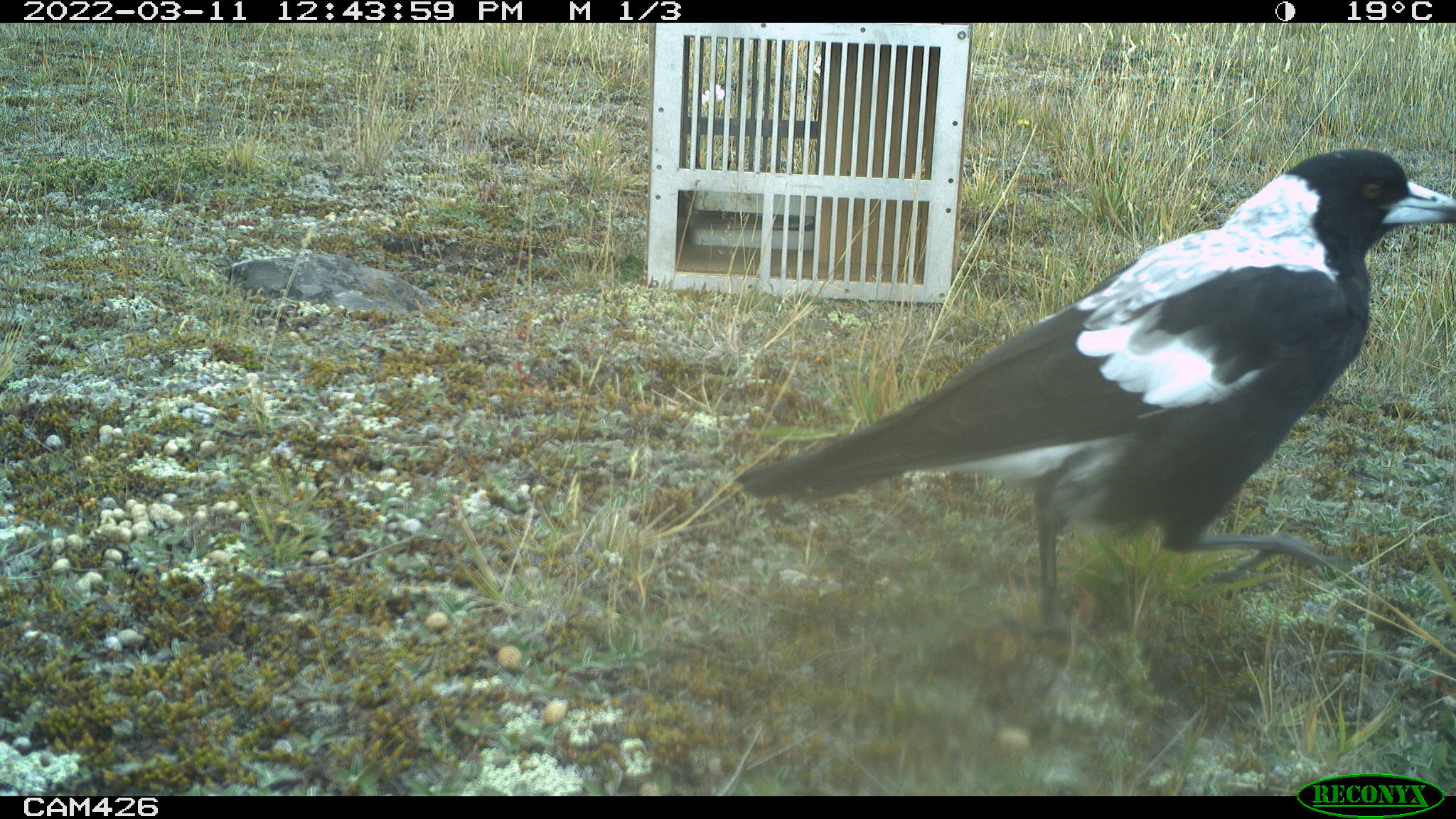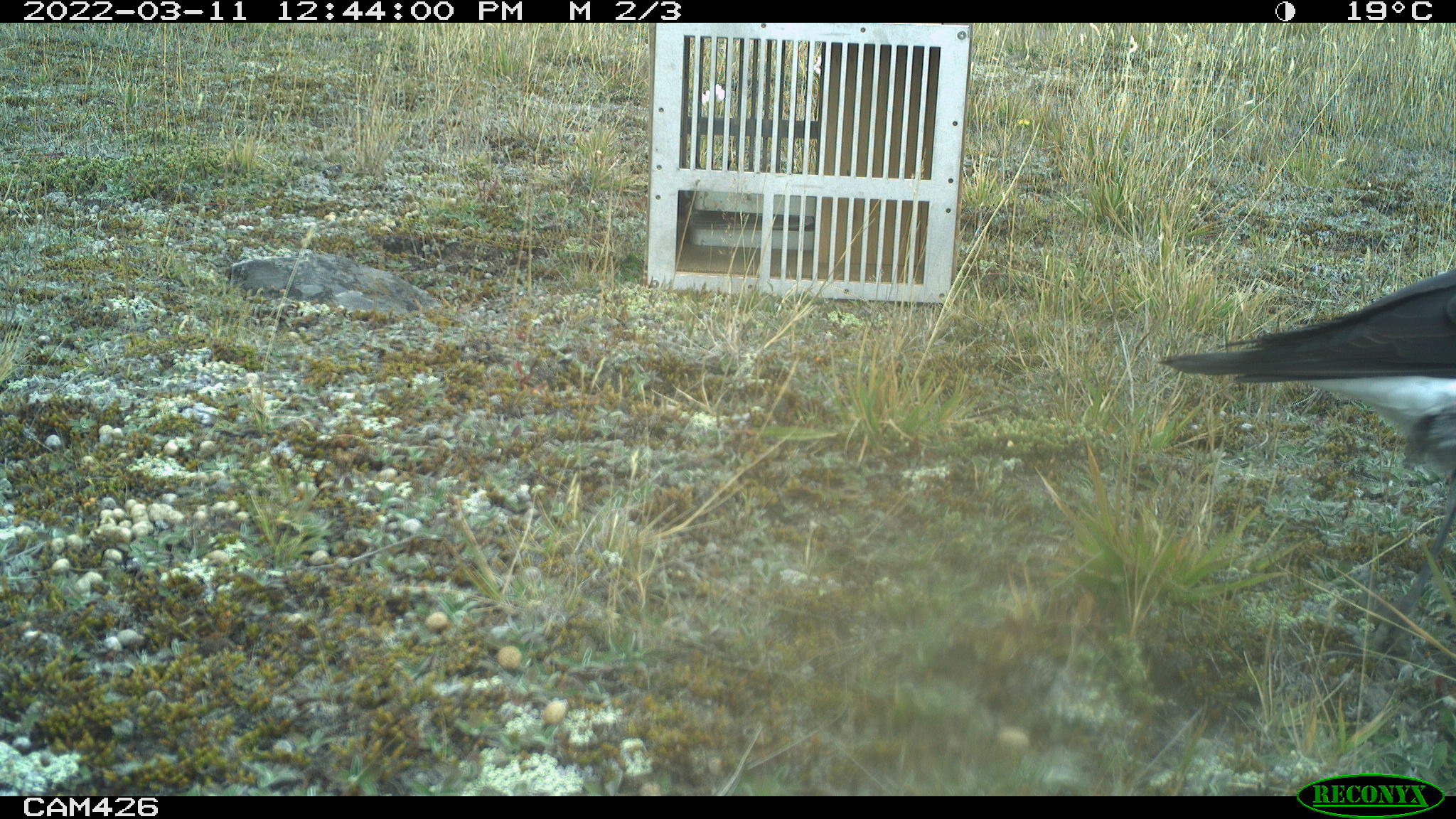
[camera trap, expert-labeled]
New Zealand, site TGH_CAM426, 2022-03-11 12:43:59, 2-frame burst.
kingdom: Animalia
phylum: Chordata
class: Aves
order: Passeriformes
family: Artamidae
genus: Gymnorhina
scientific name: Gymnorhina tibicen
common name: australian magpie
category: magpie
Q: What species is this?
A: Magpie (australian magpie) (Gymnorhina tibicen).